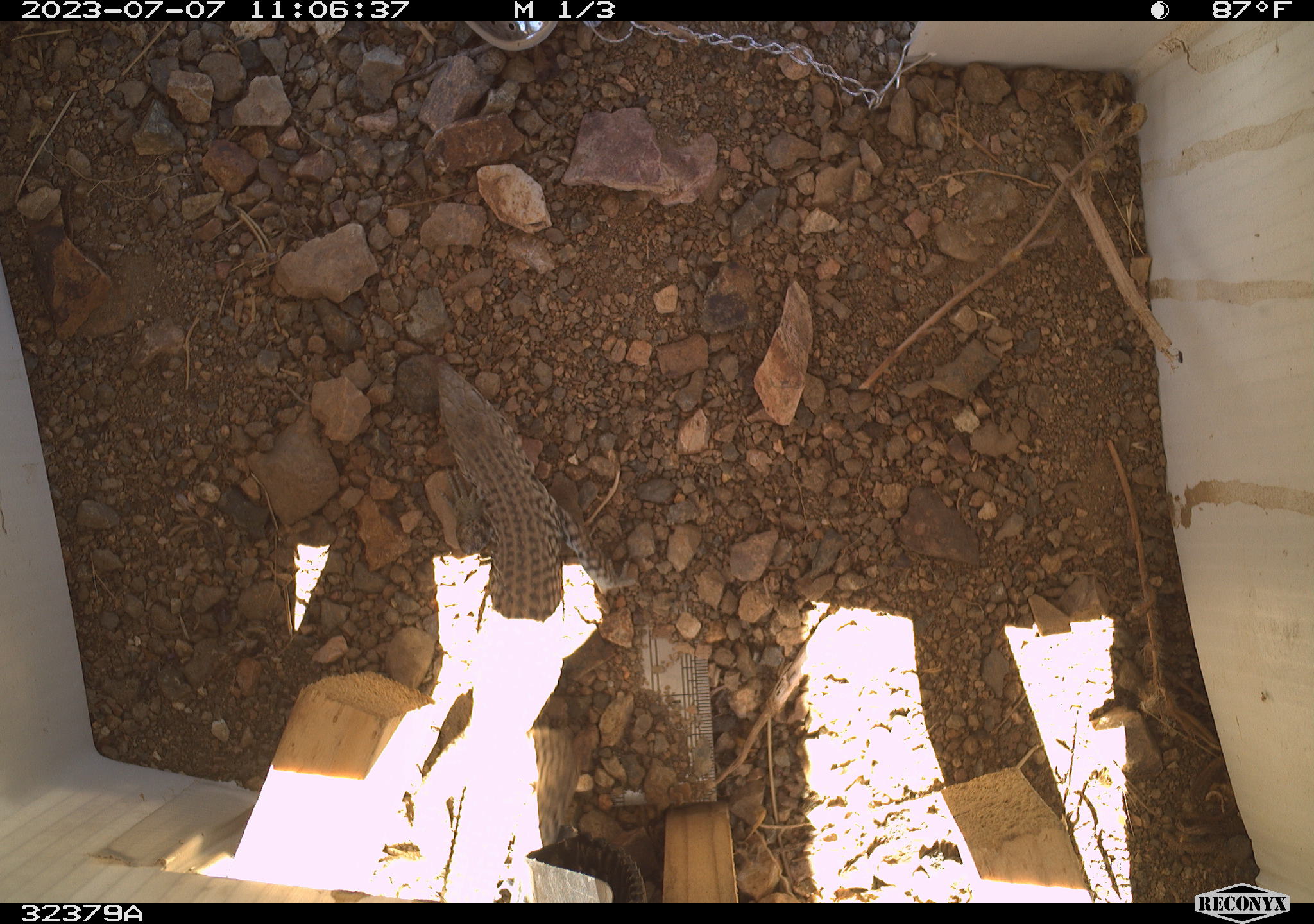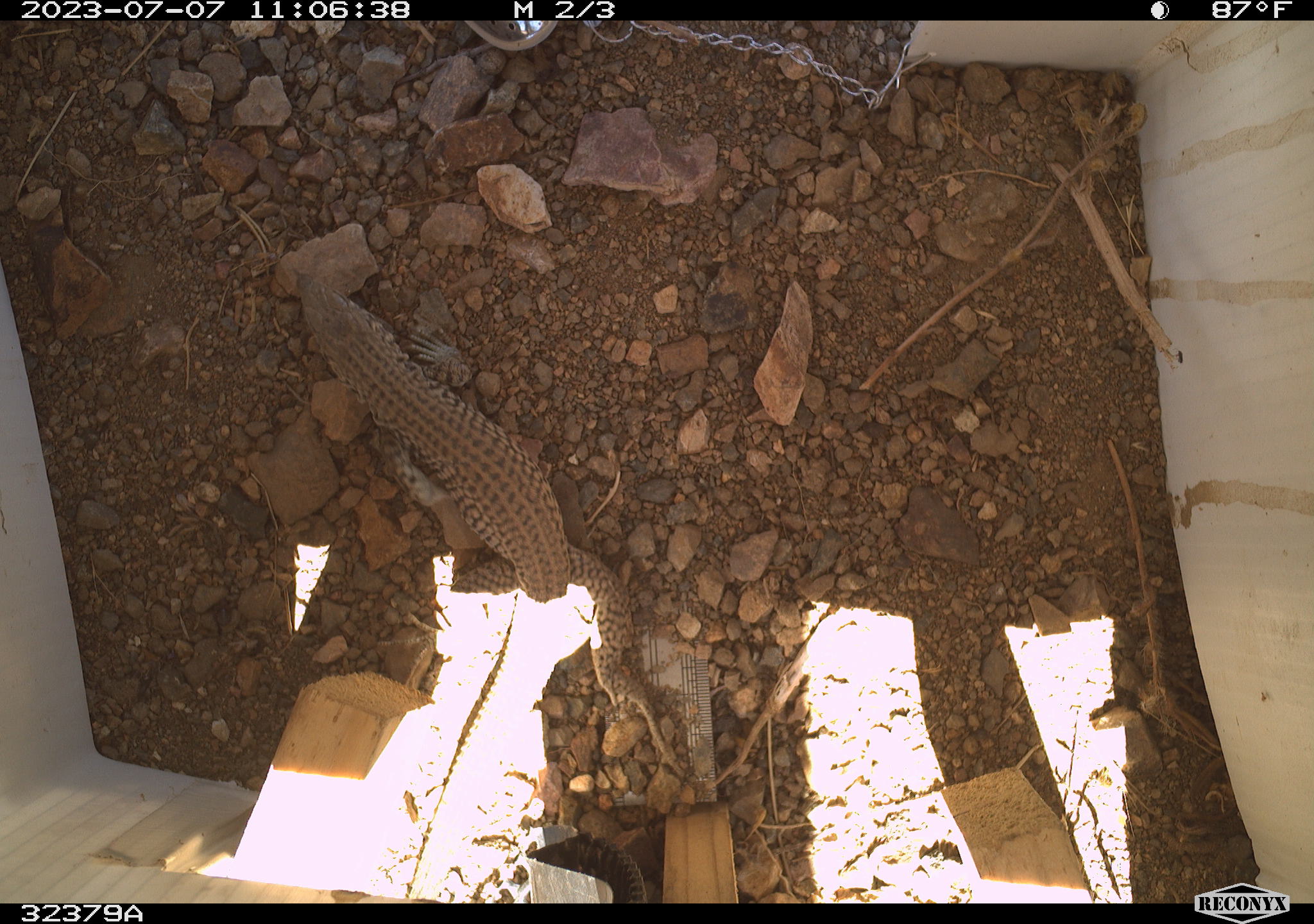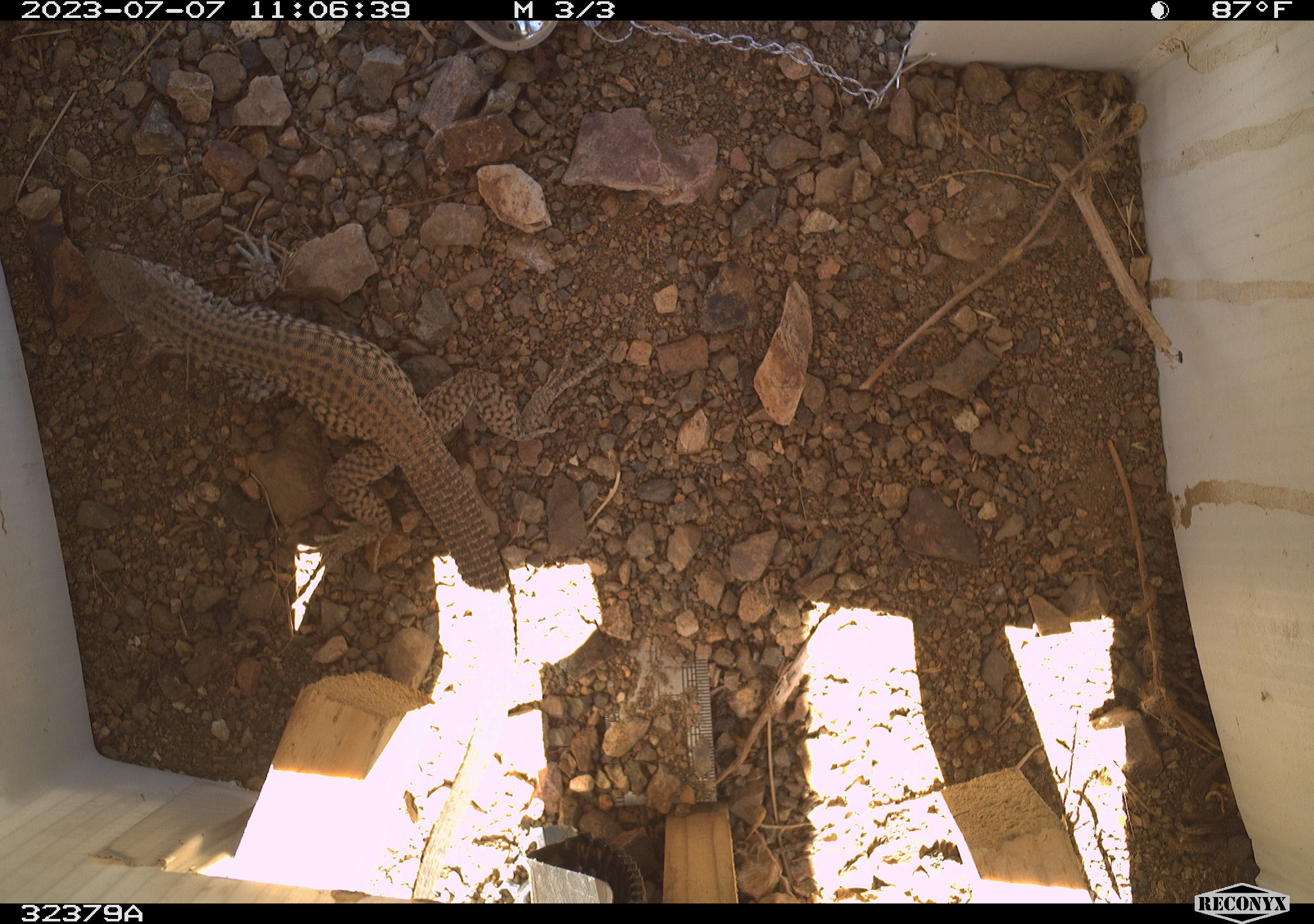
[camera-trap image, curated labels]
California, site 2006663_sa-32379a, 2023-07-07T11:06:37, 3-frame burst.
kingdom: Animalia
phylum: Chordata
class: Reptilia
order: Squamata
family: Teiidae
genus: Aspidoscelis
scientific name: Aspidoscelis tigris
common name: western whiptail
Western whiptail (Aspidoscelis tigris).